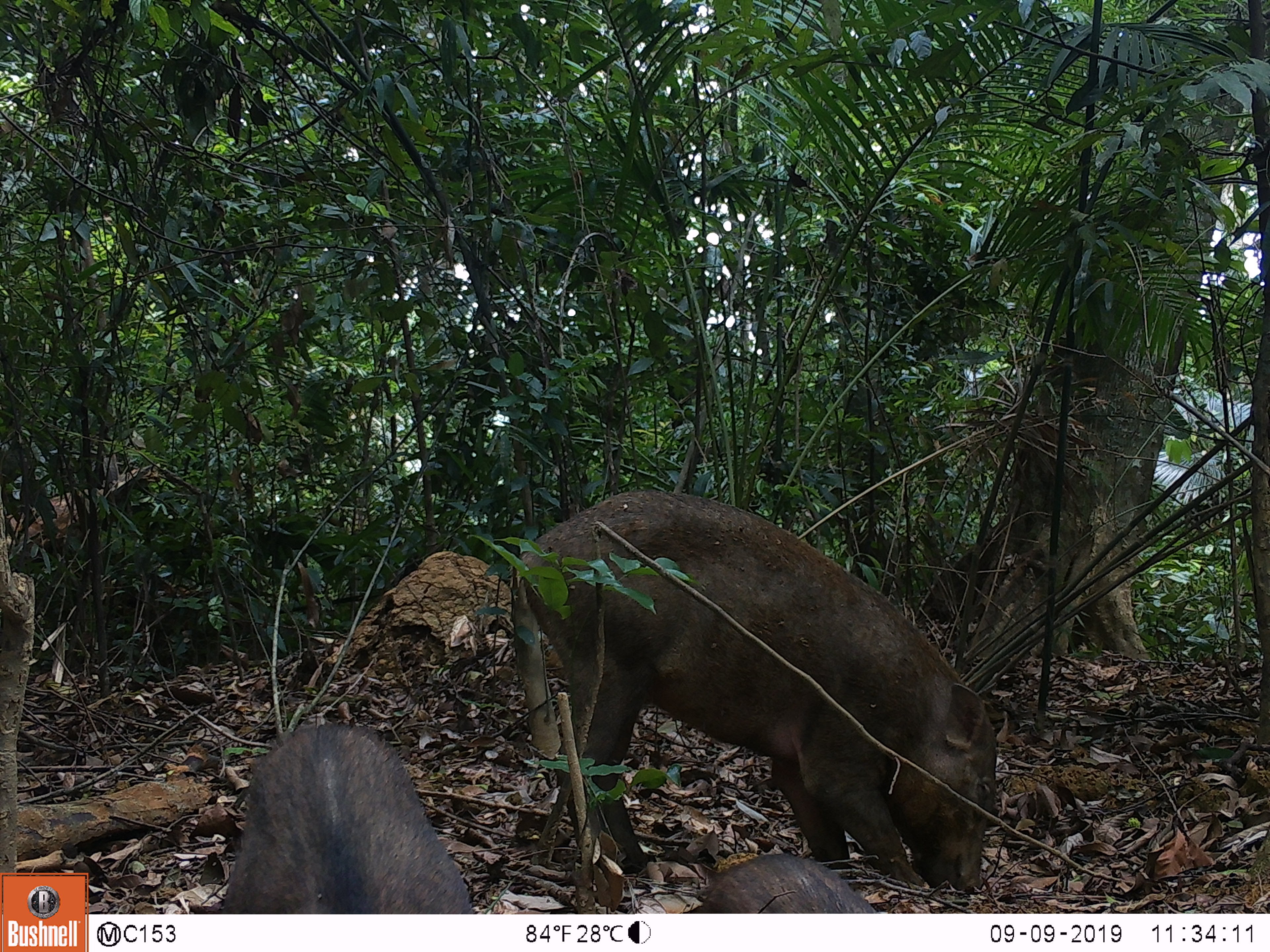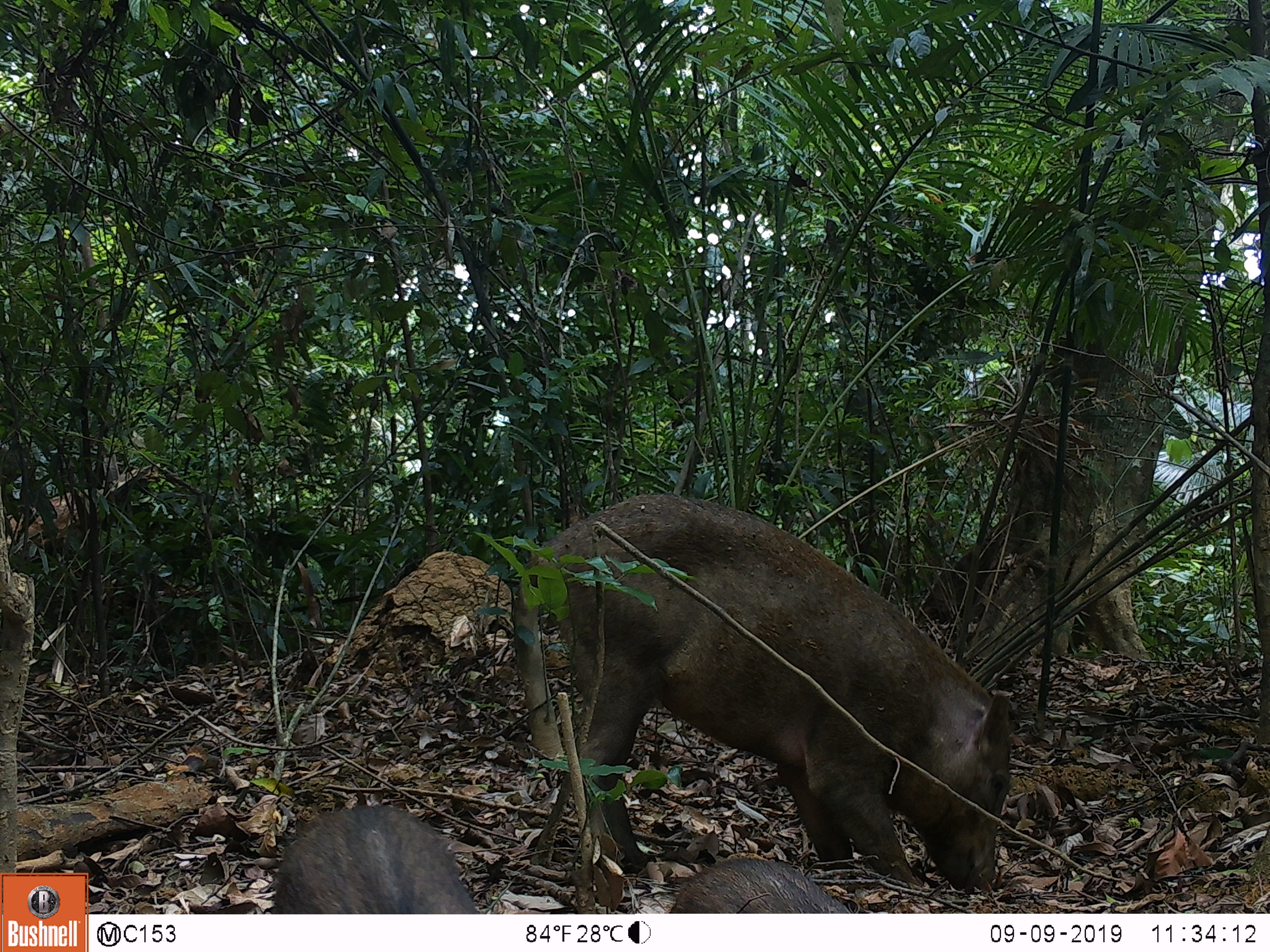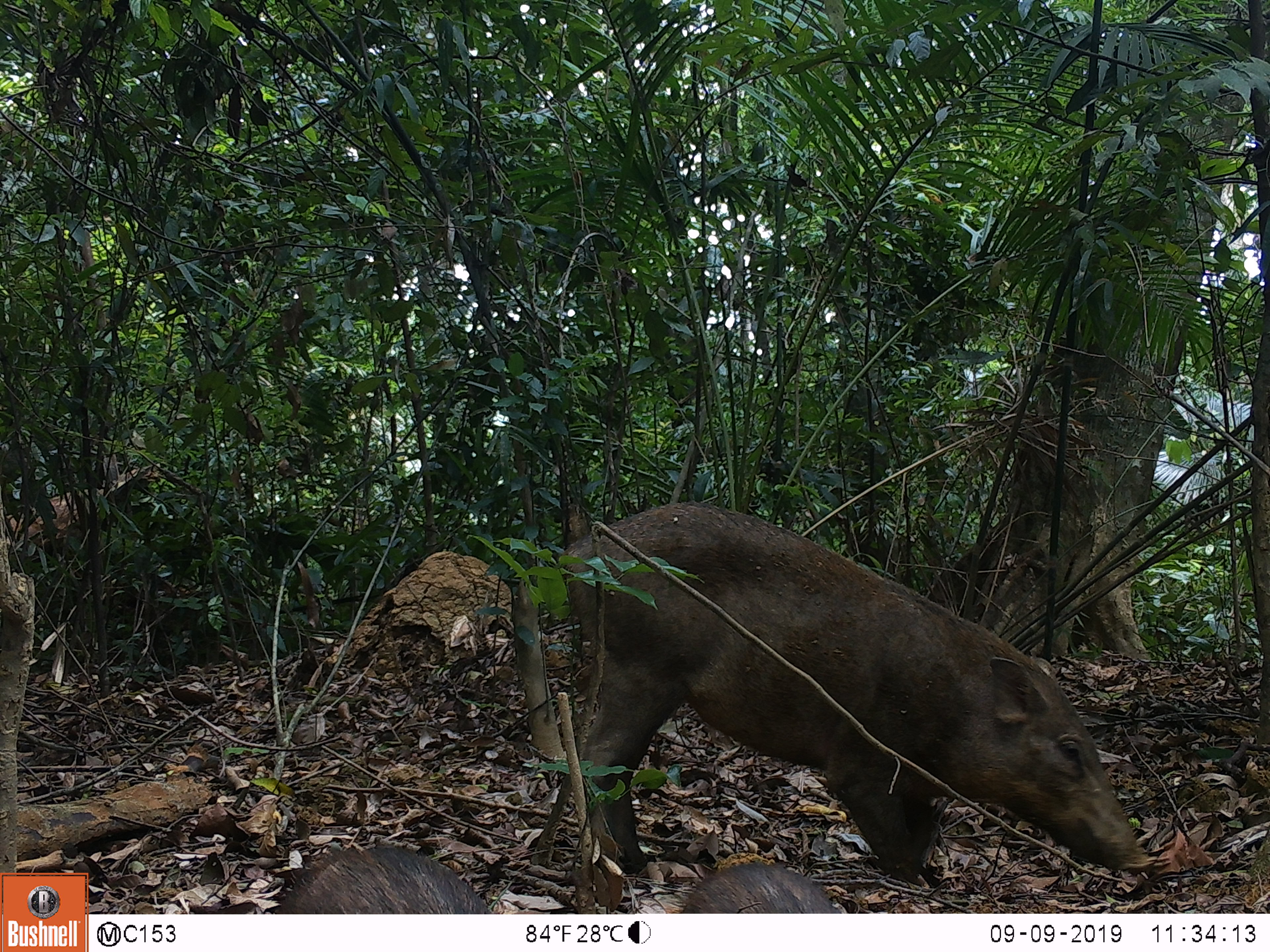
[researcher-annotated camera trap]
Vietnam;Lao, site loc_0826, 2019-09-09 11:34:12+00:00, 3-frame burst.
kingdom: Animalia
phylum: Chordata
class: Mammalia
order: Artiodactyla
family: Suidae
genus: Sus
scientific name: Sus scrofa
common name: eurasian wild pig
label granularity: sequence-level